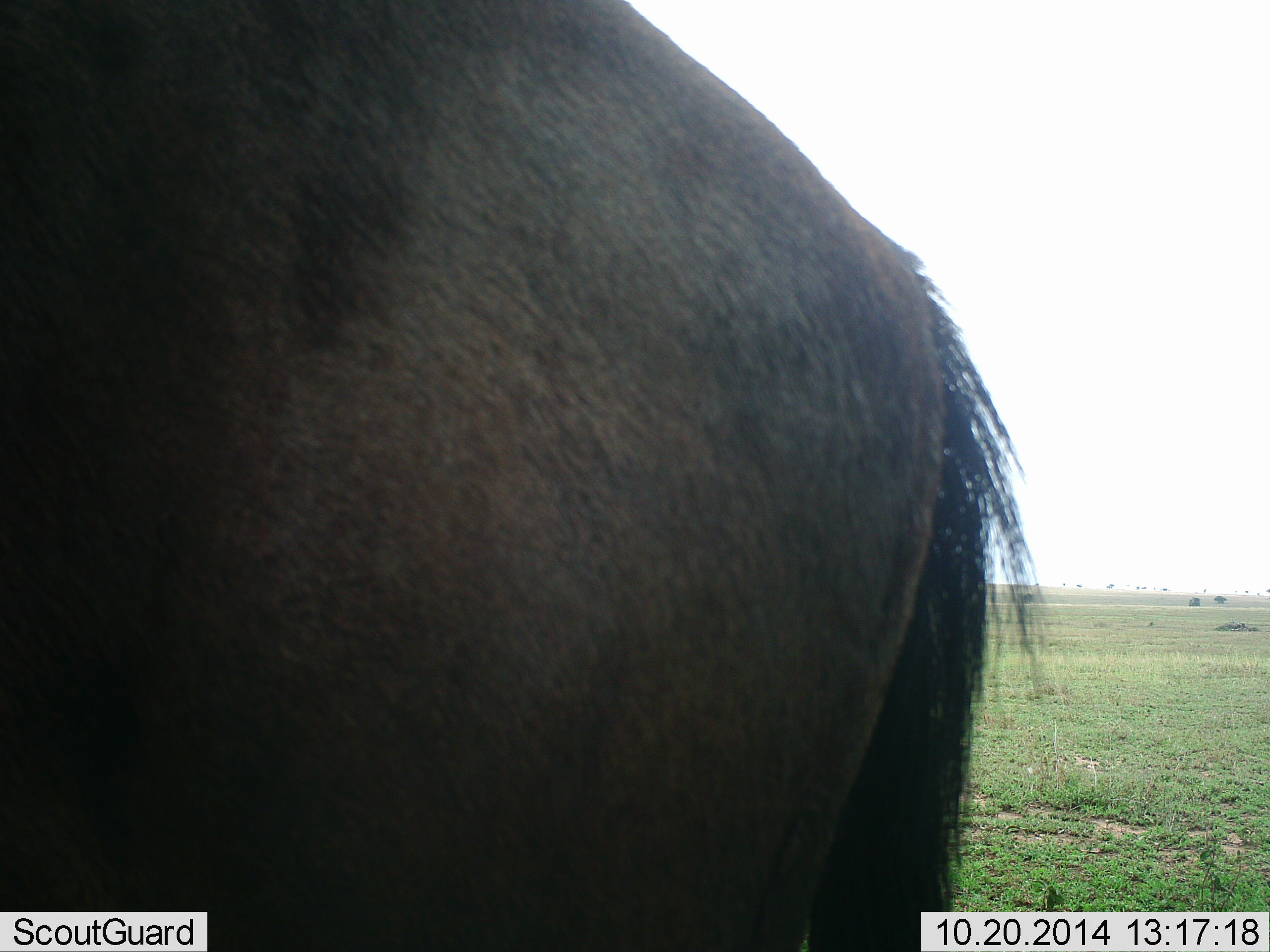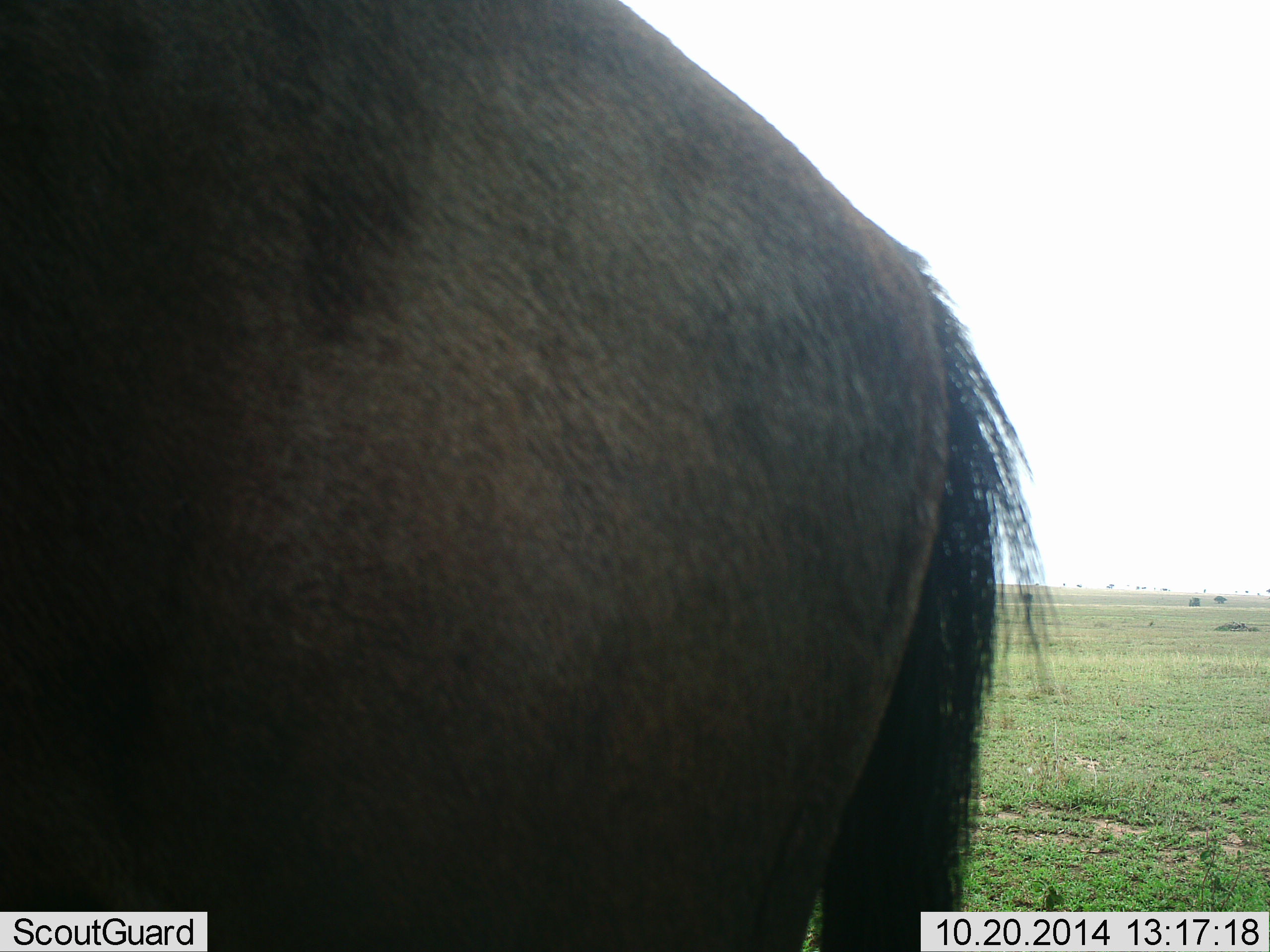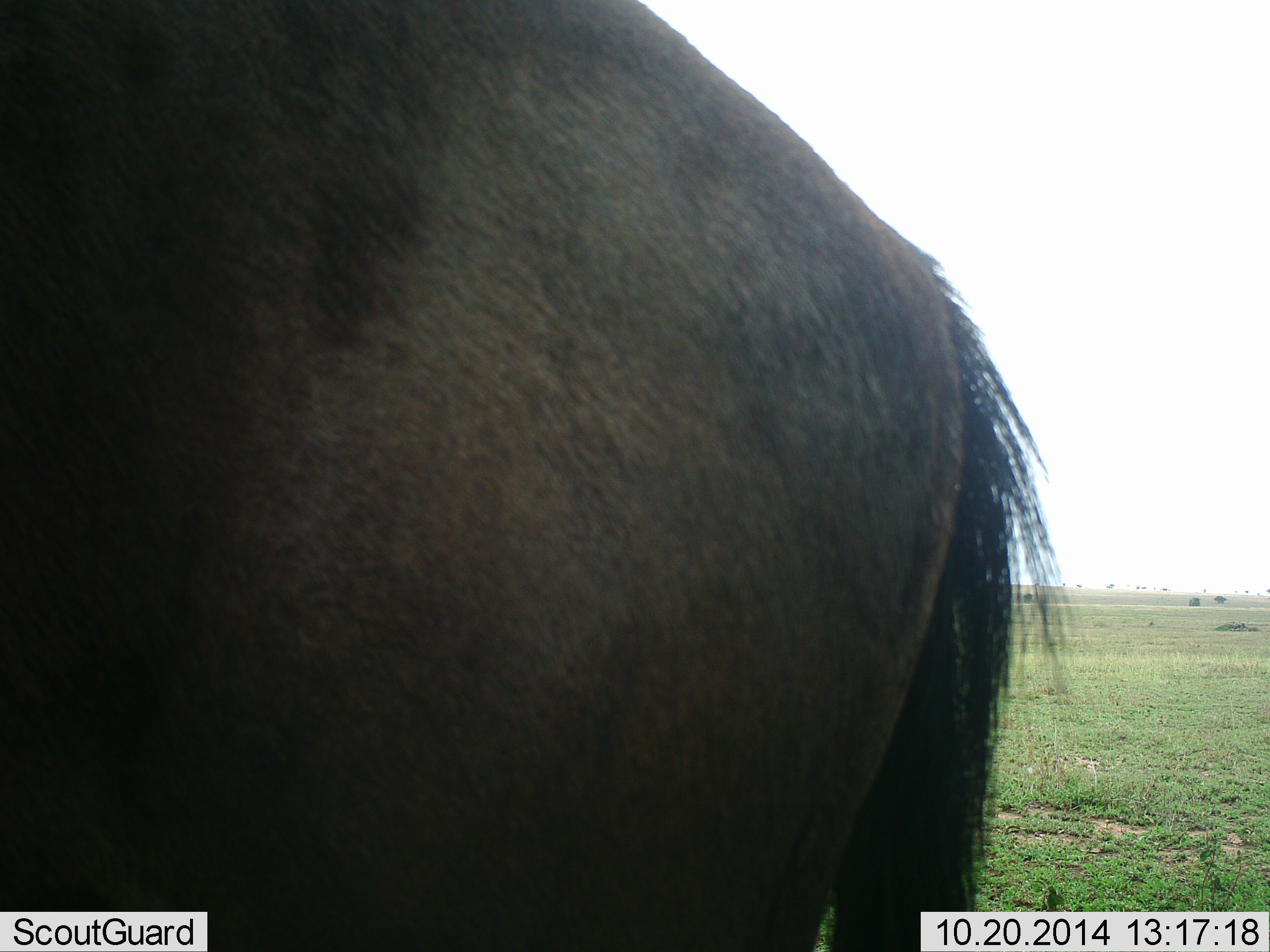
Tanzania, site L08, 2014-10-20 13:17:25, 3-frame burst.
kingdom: Animalia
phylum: Chordata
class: Mammalia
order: Artiodactyla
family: Bovidae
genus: Connochaetes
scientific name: Connochaetes taurinus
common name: blue wildebeest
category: wildebeest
Wildebeest (blue wildebeest) (Connochaetes taurinus), count 1. Behavior (volunteer vote fractions): standing 100%, resting 0%, moving 0%, interacting 0%. Young present (vote fraction): 0%. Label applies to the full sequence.